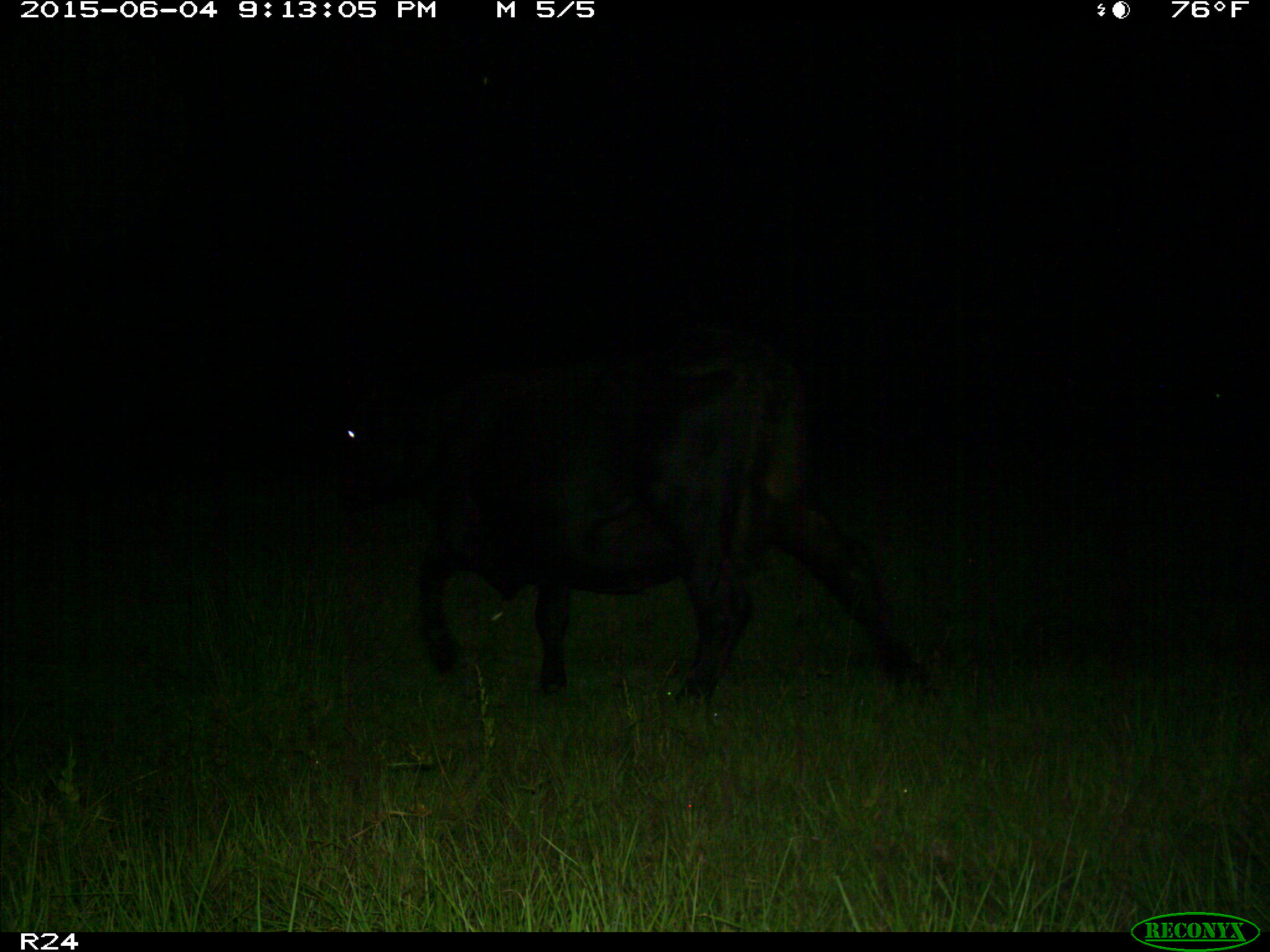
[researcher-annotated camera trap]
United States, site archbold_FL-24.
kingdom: Animalia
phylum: Chordata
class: Mammalia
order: Artiodactyla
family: Bovidae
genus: Bos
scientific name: Bos taurus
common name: domestic cow